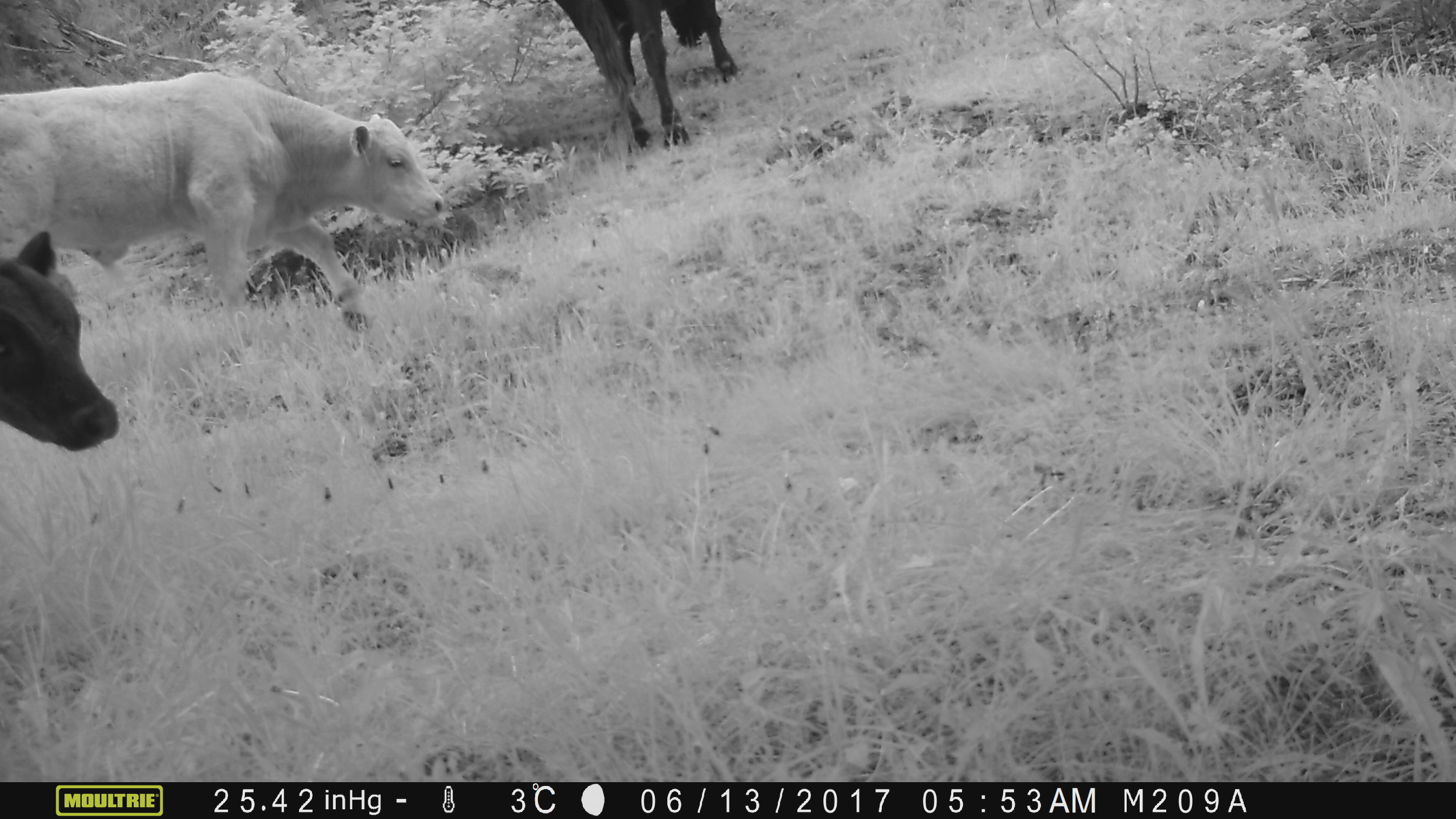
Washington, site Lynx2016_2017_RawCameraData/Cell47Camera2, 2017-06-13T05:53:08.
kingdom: Animalia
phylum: Chordata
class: Mammalia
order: Artiodactyla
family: Bovidae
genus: Bos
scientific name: Bos taurus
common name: domestic cattle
Domestic cattle (Bos taurus). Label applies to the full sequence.